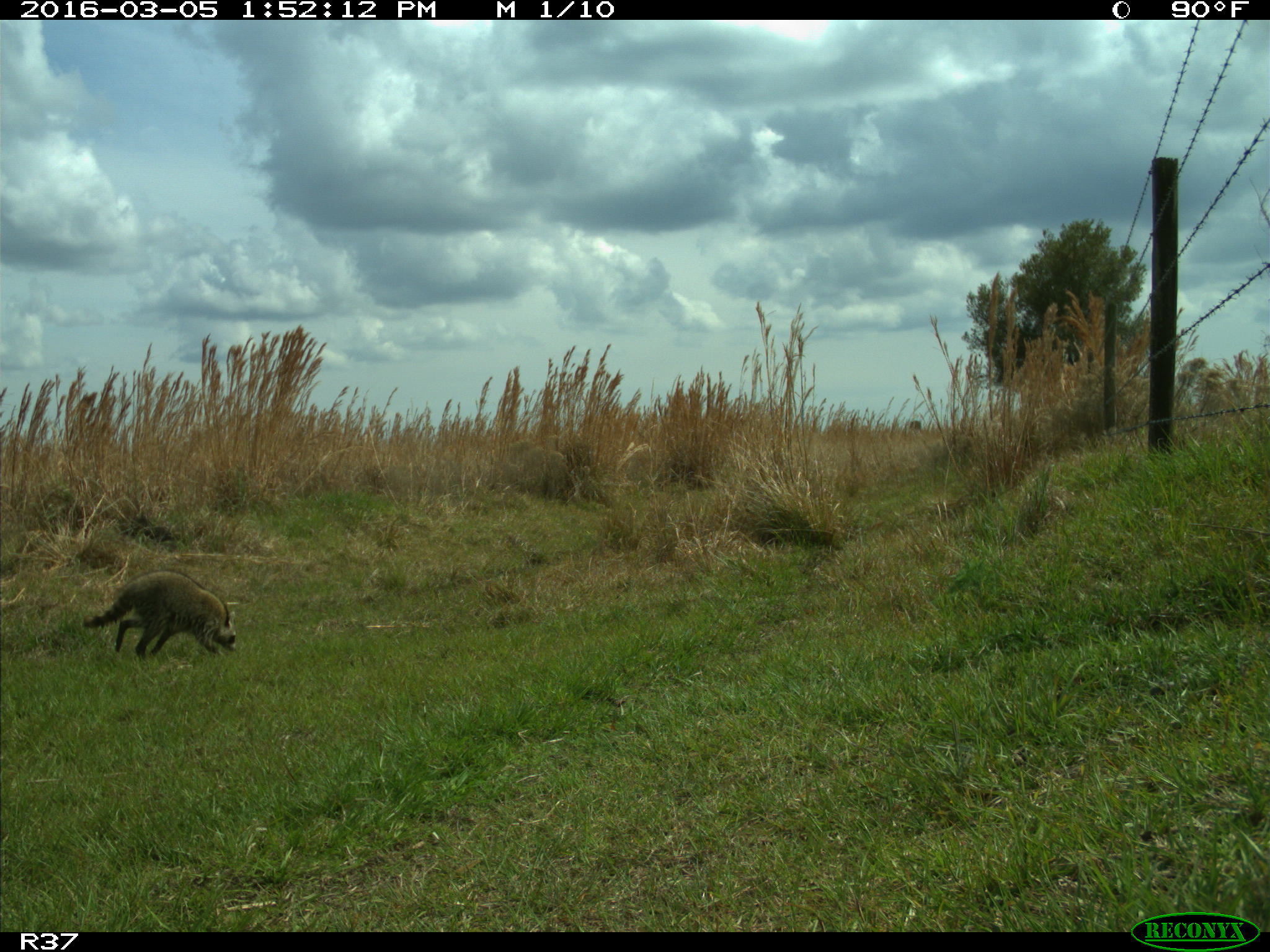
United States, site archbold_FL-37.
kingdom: Animalia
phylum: Chordata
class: Mammalia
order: Carnivora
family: Procyonidae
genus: Procyon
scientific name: Procyon lotor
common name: common raccoon